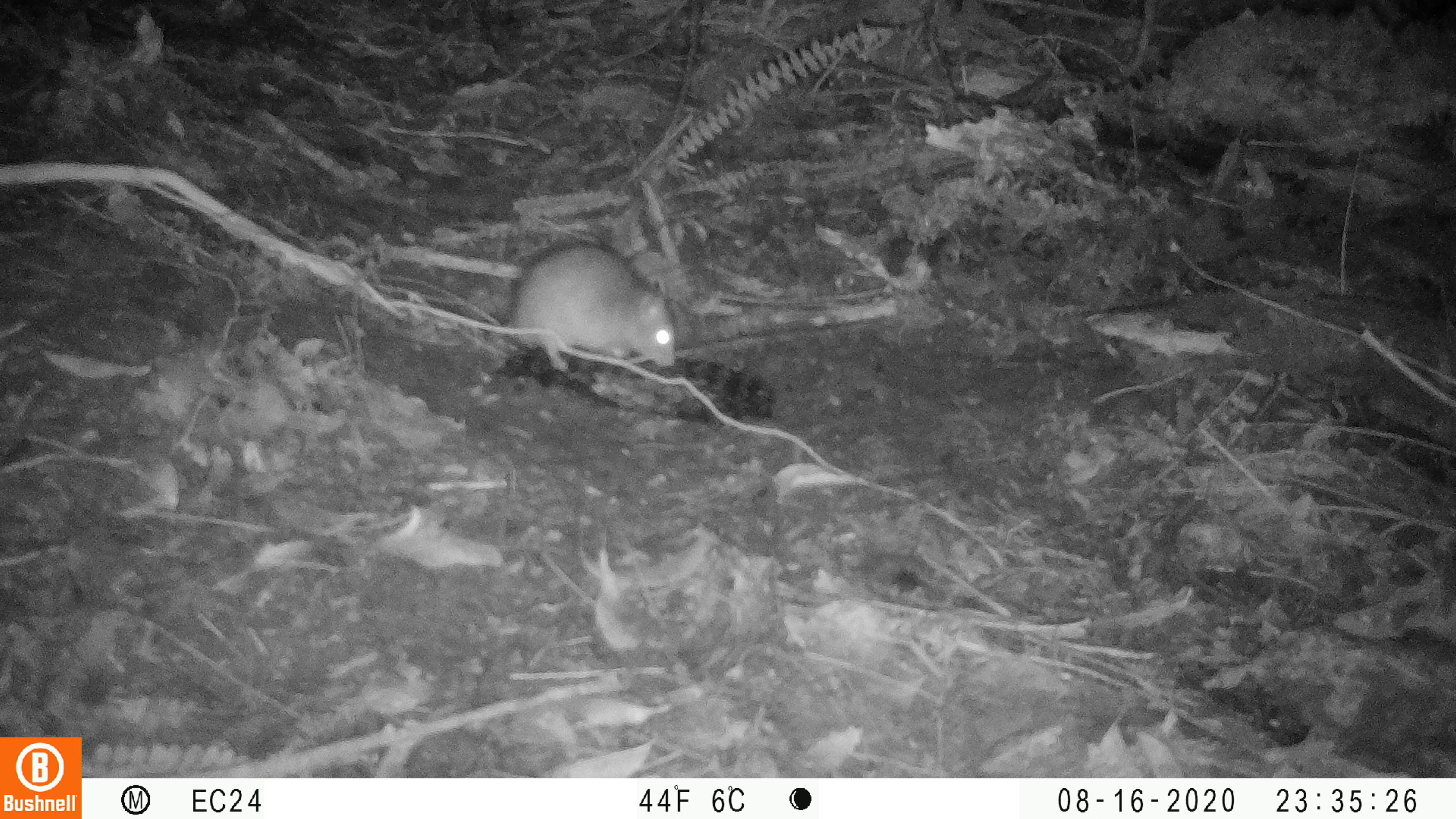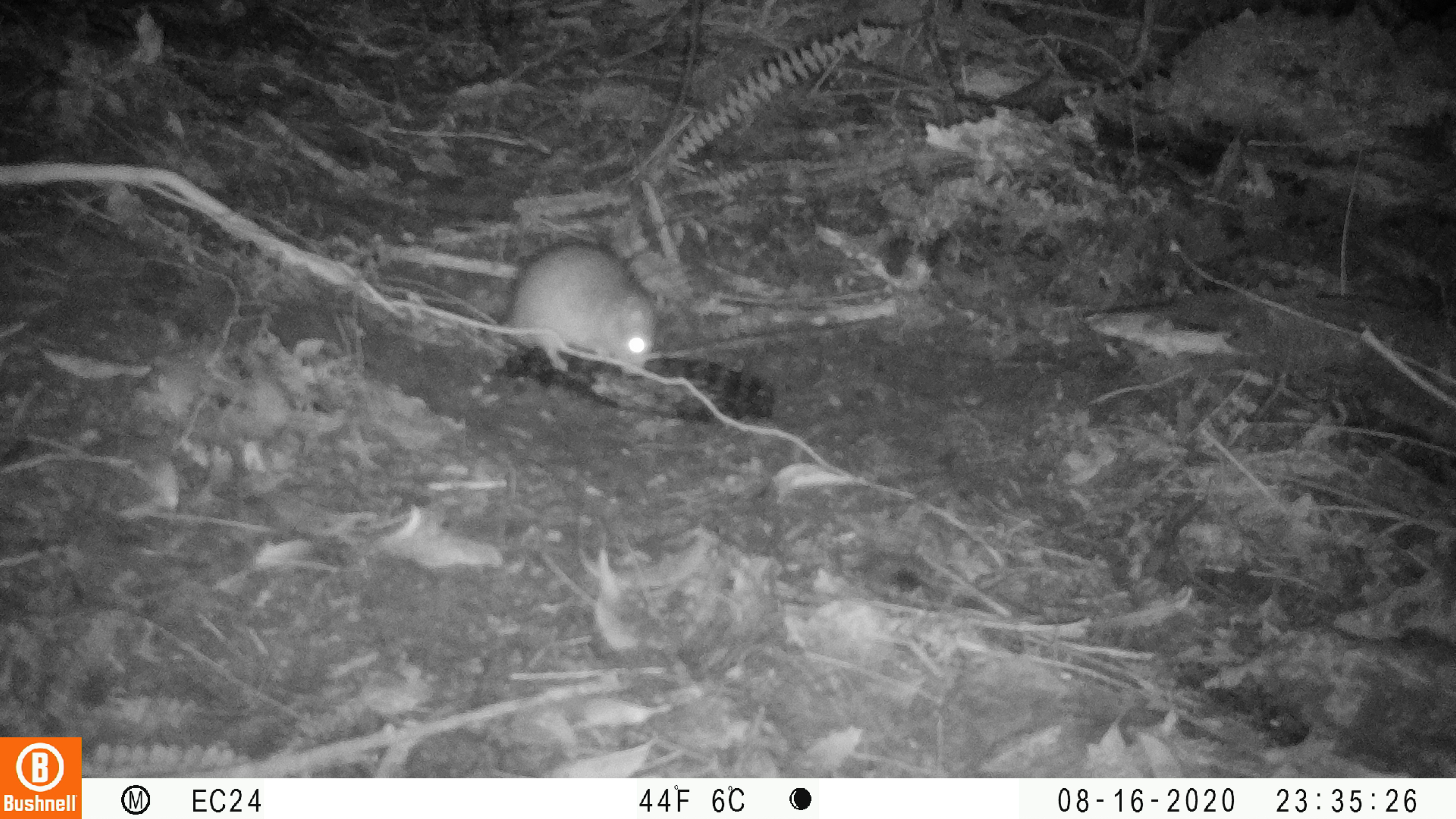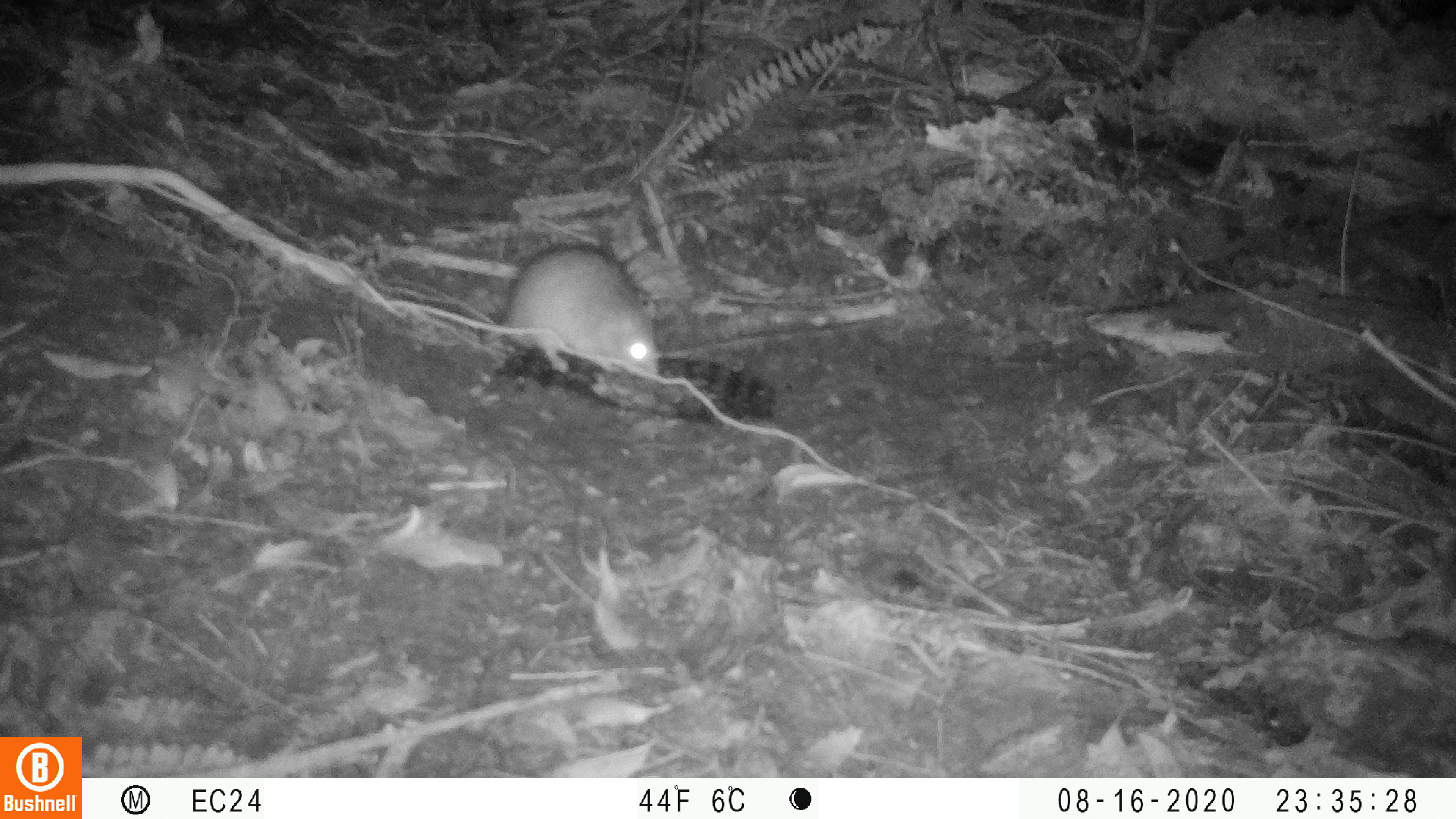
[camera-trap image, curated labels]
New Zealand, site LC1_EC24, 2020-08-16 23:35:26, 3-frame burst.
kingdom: Animalia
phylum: Chordata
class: Mammalia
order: Rodentia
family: Muridae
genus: Rattus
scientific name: Rattus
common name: rat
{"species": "rat (Rattus)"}